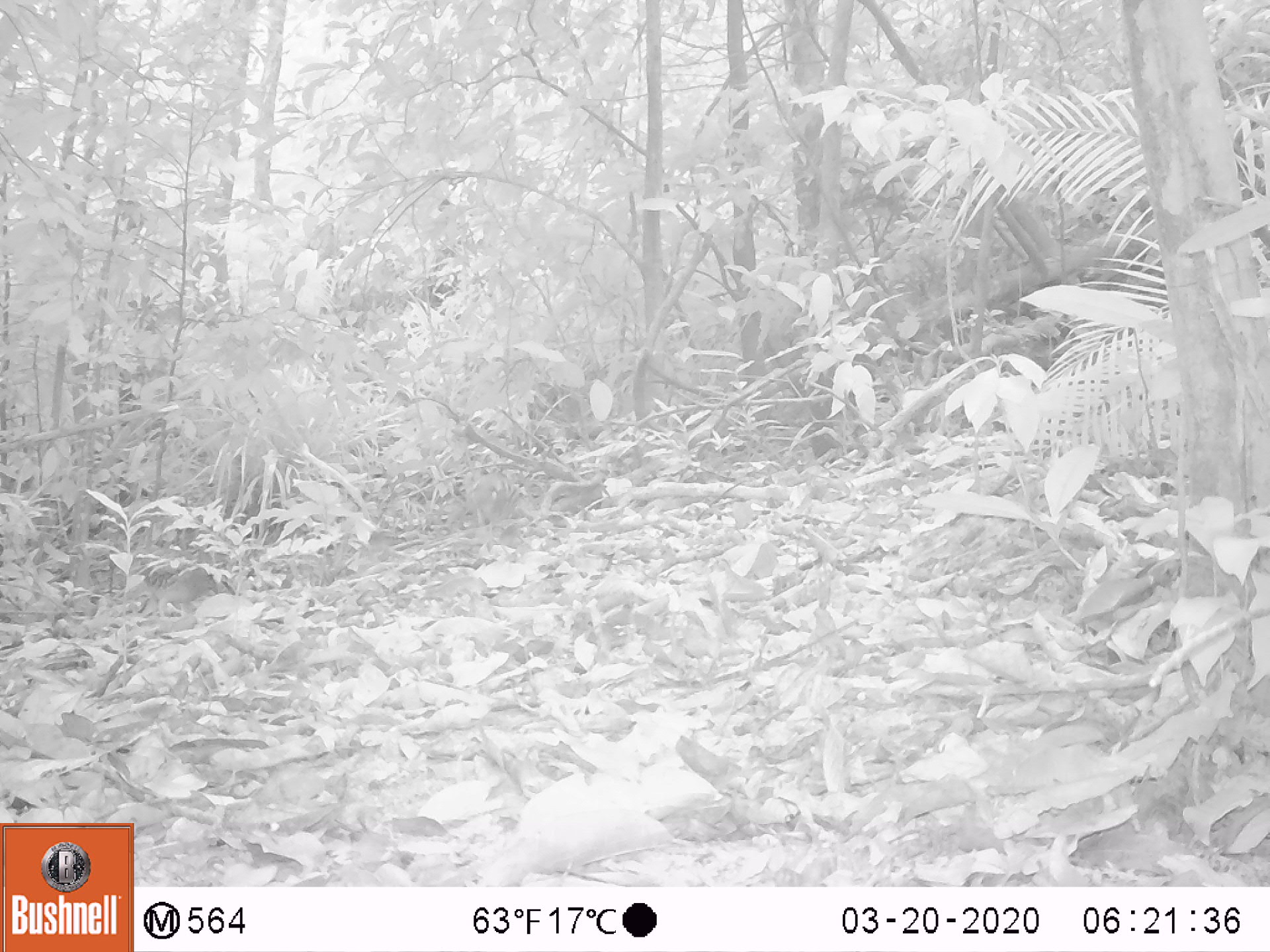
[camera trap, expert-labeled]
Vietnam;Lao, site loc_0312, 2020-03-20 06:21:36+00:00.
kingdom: Animalia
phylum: Chordata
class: Aves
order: Galliformes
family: Phasianidae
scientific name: Phasianidae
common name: partridge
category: unidentified partridge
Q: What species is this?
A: Unidentified partridge (partridge) (Phasianidae).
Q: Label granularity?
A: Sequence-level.